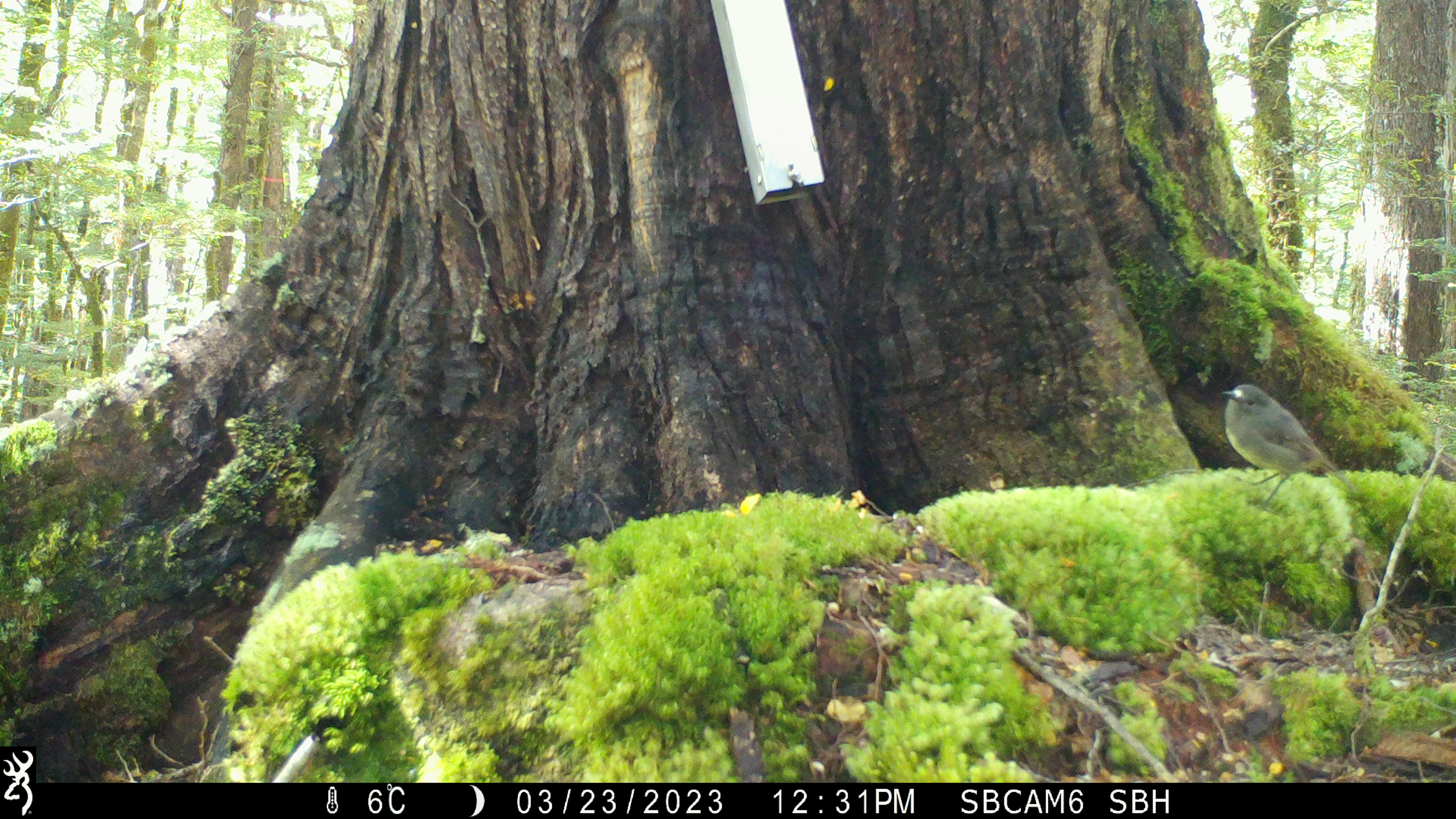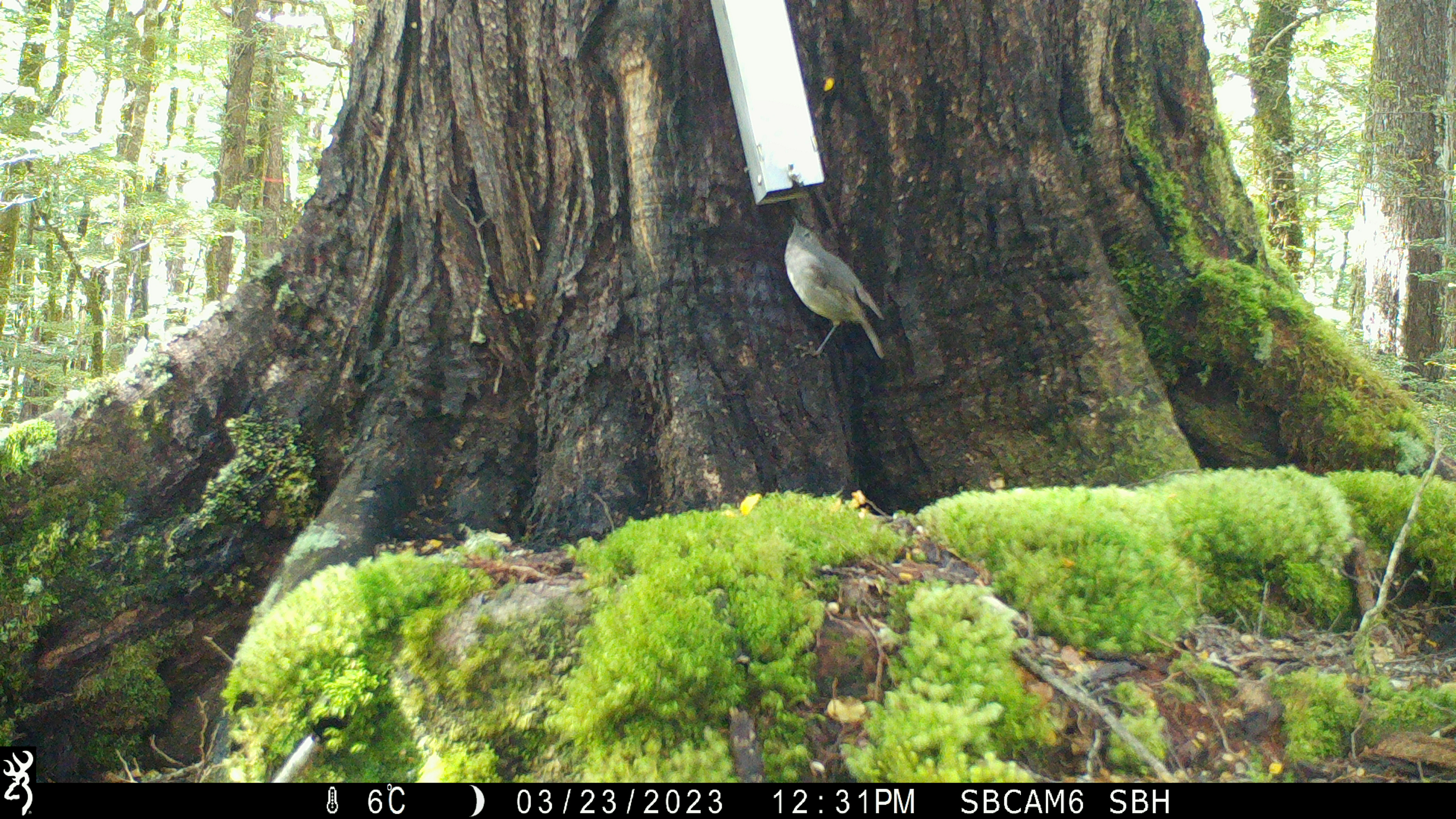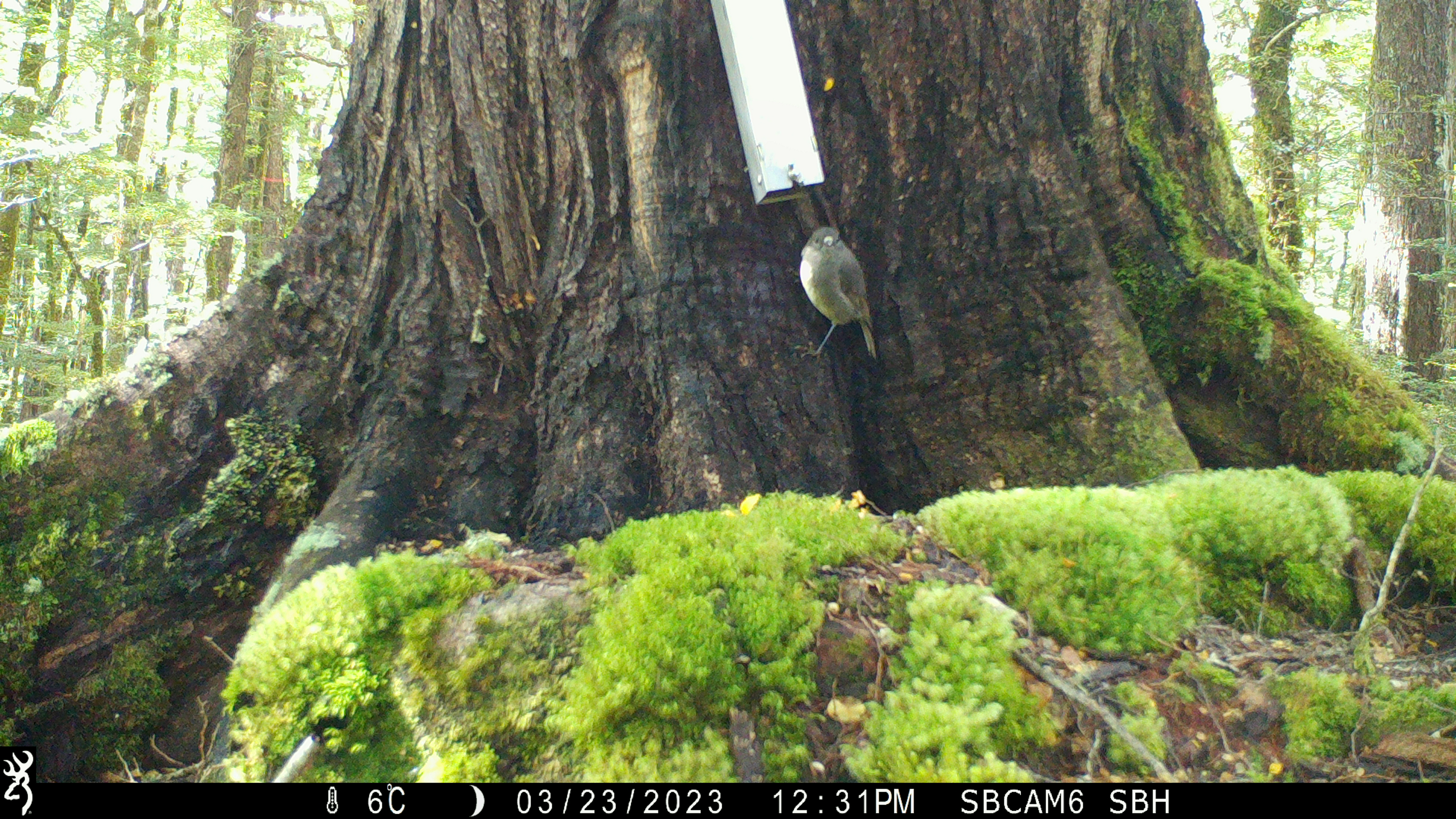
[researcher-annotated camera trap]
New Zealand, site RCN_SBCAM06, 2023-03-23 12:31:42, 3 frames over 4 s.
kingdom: Animalia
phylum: Chordata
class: Aves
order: Passeriformes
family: Petroicidae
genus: Petroica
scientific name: Petroica australis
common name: new zealand robin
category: robin